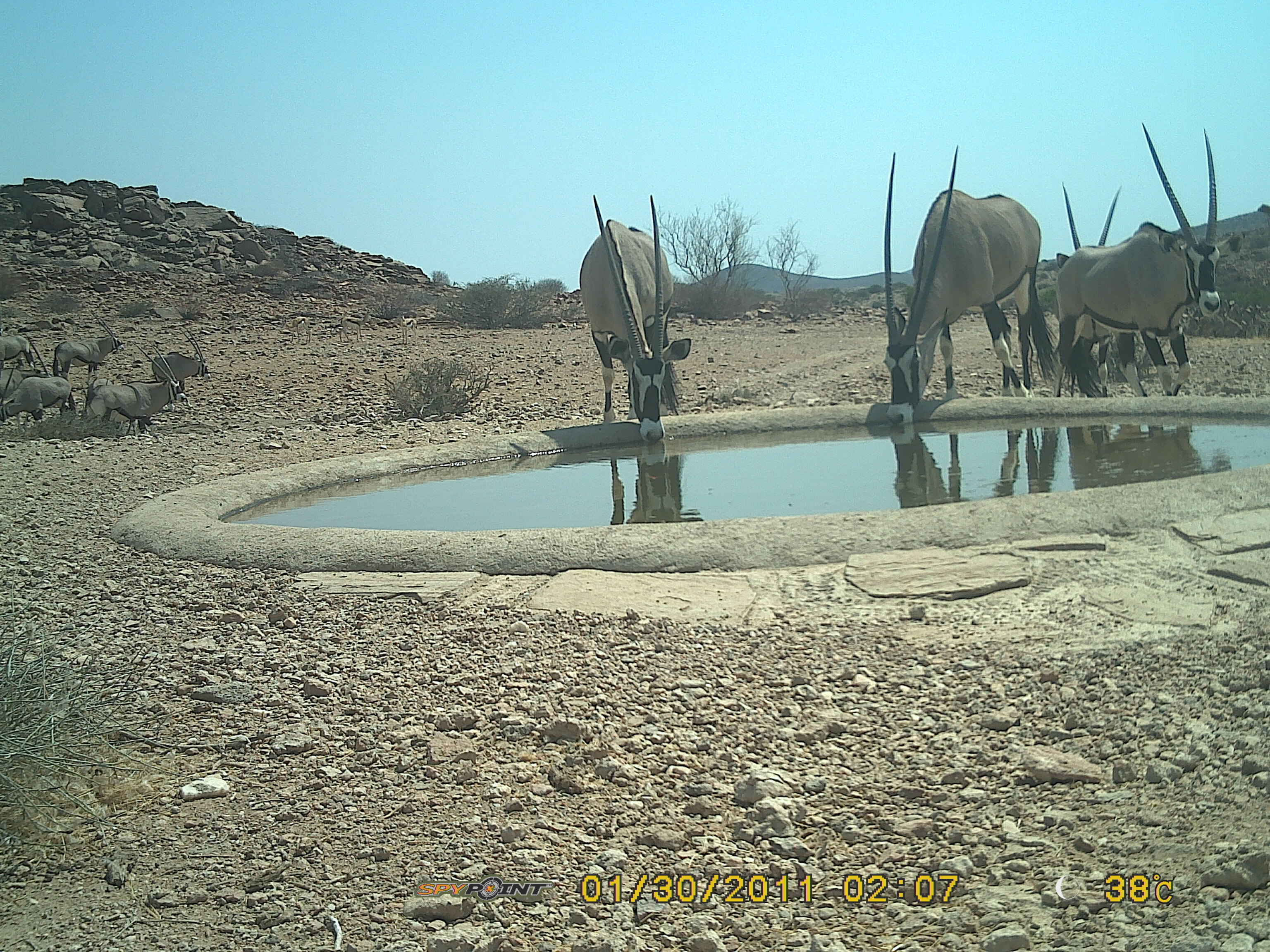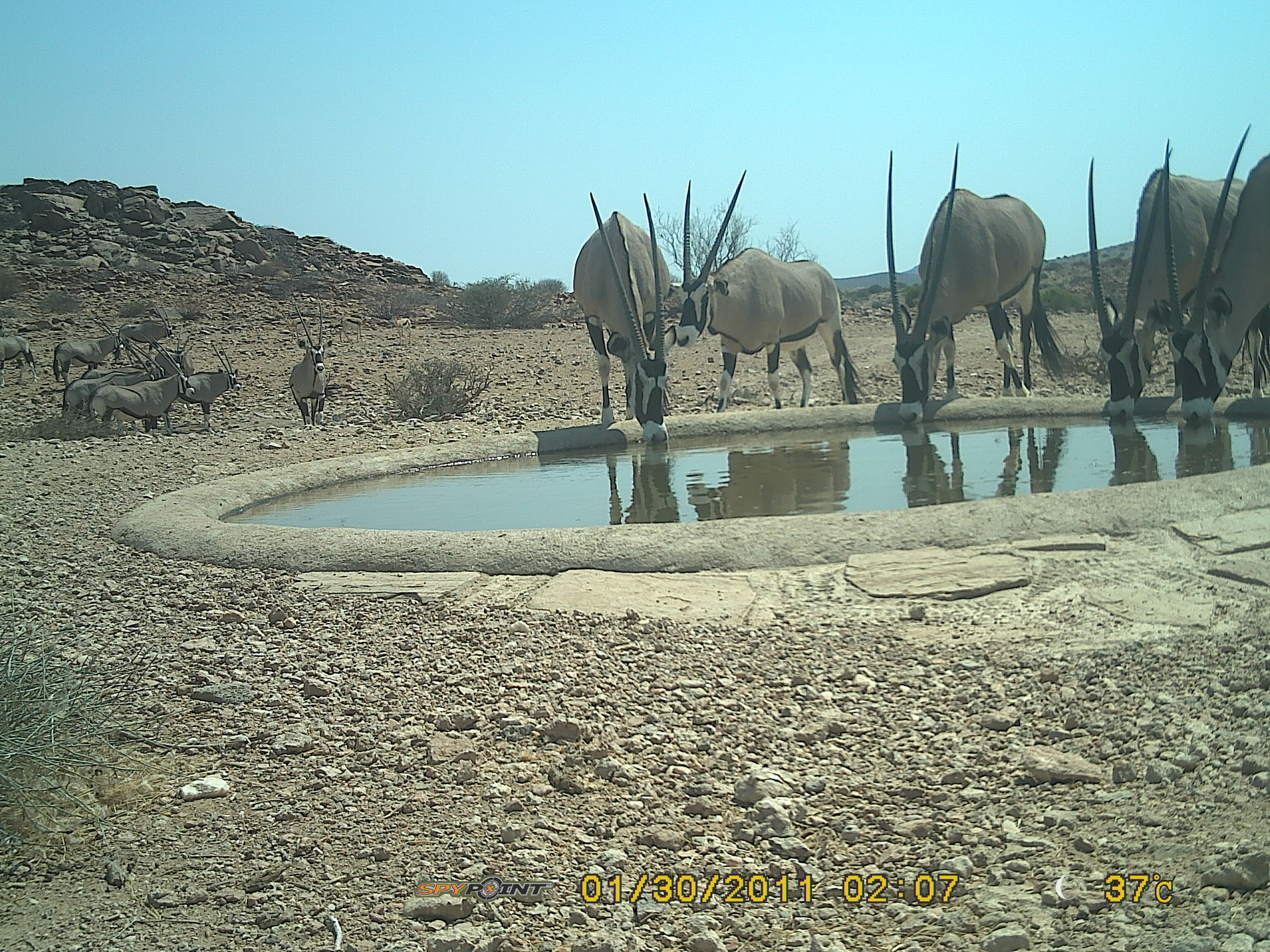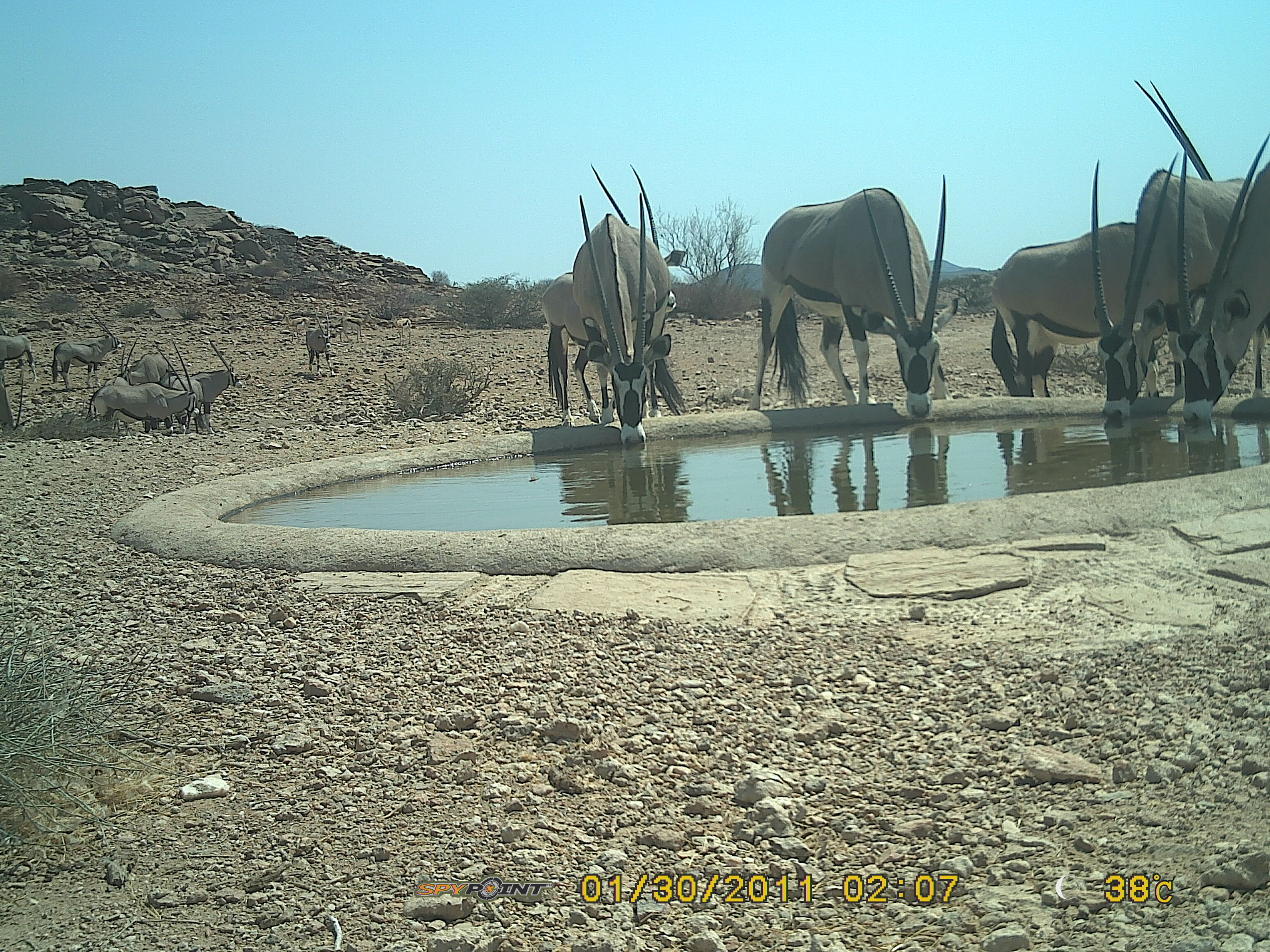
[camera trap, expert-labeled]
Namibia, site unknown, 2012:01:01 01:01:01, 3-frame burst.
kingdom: Animalia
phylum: Chordata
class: Mammalia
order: Artiodactyla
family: Bovidae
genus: Oryx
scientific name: Oryx gazella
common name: gemsbok